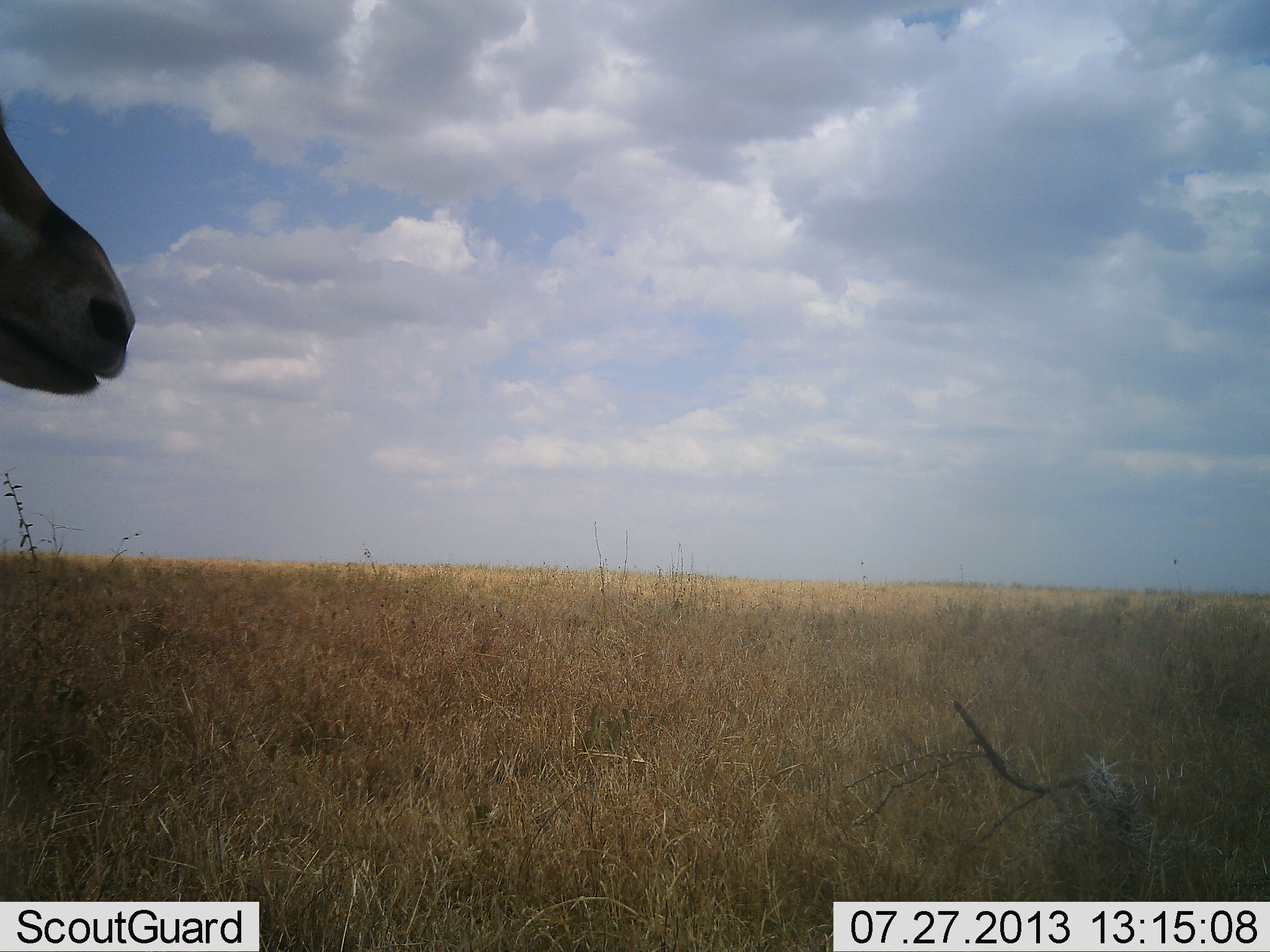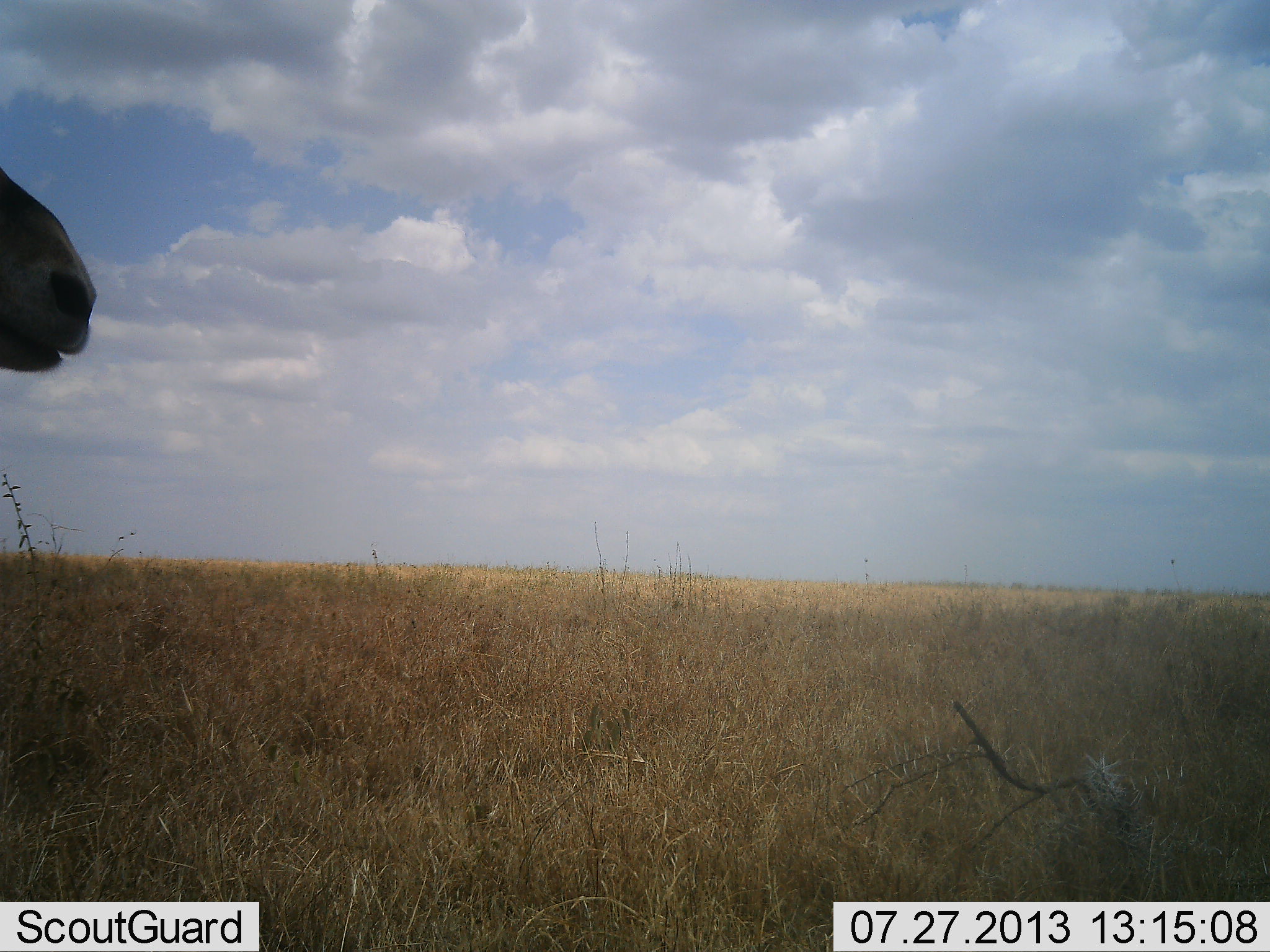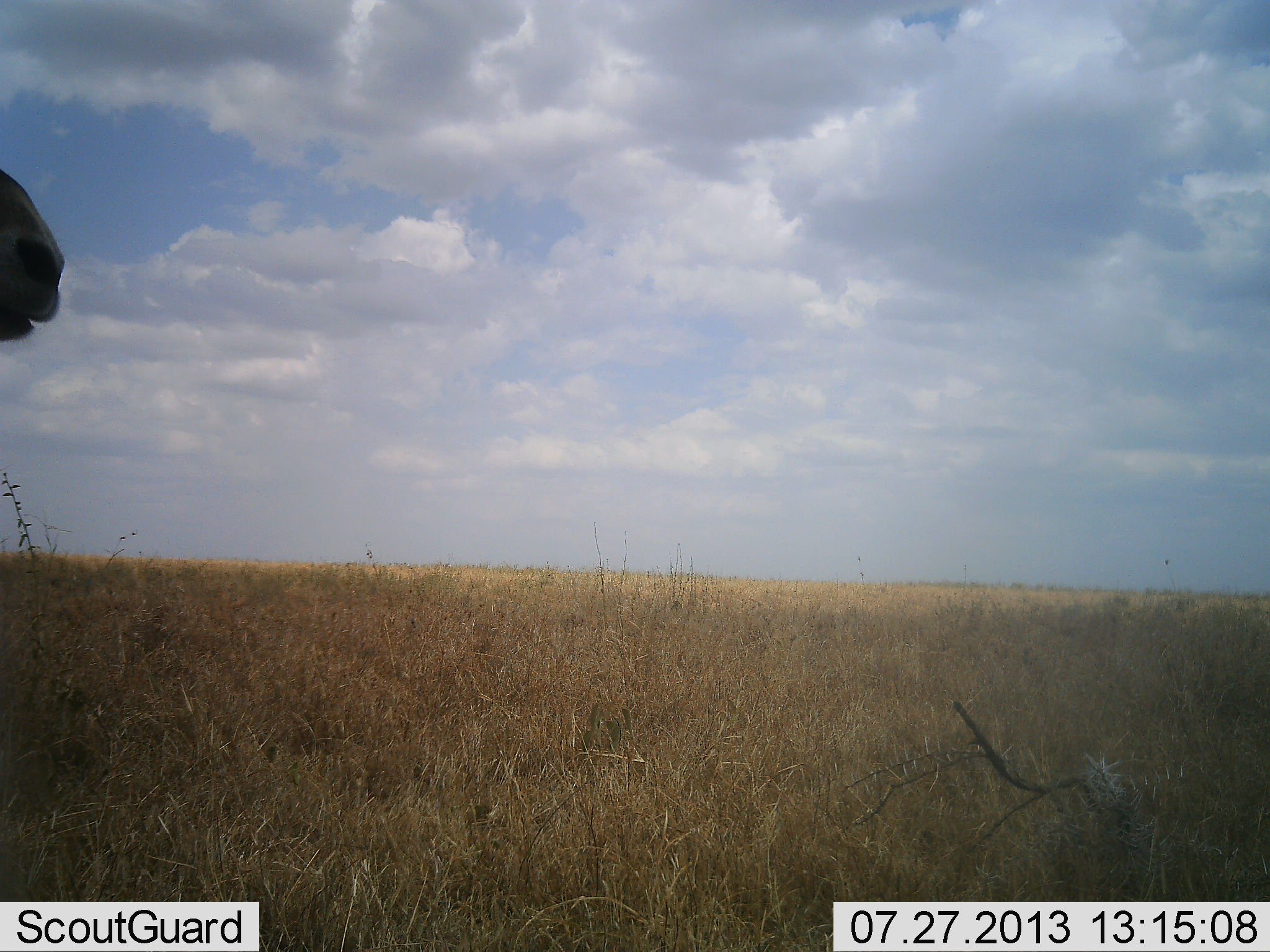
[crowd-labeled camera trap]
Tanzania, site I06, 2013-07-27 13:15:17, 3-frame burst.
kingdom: Animalia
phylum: Chordata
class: Mammalia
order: Artiodactyla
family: Bovidae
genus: Nanger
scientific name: Nanger granti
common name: grant's gazelle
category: gazellegrants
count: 1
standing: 100%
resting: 0%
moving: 0%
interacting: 0%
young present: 0%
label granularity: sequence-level